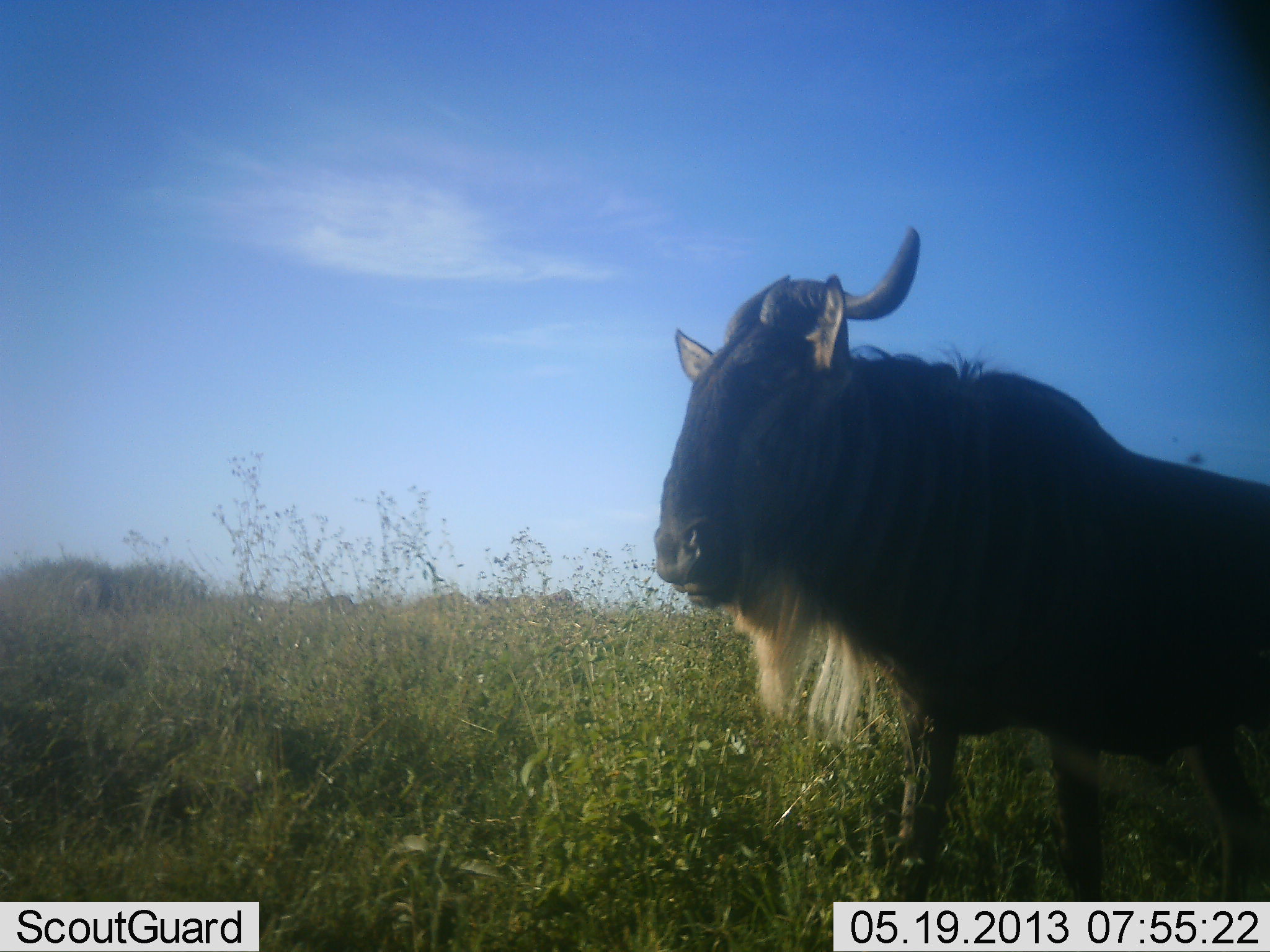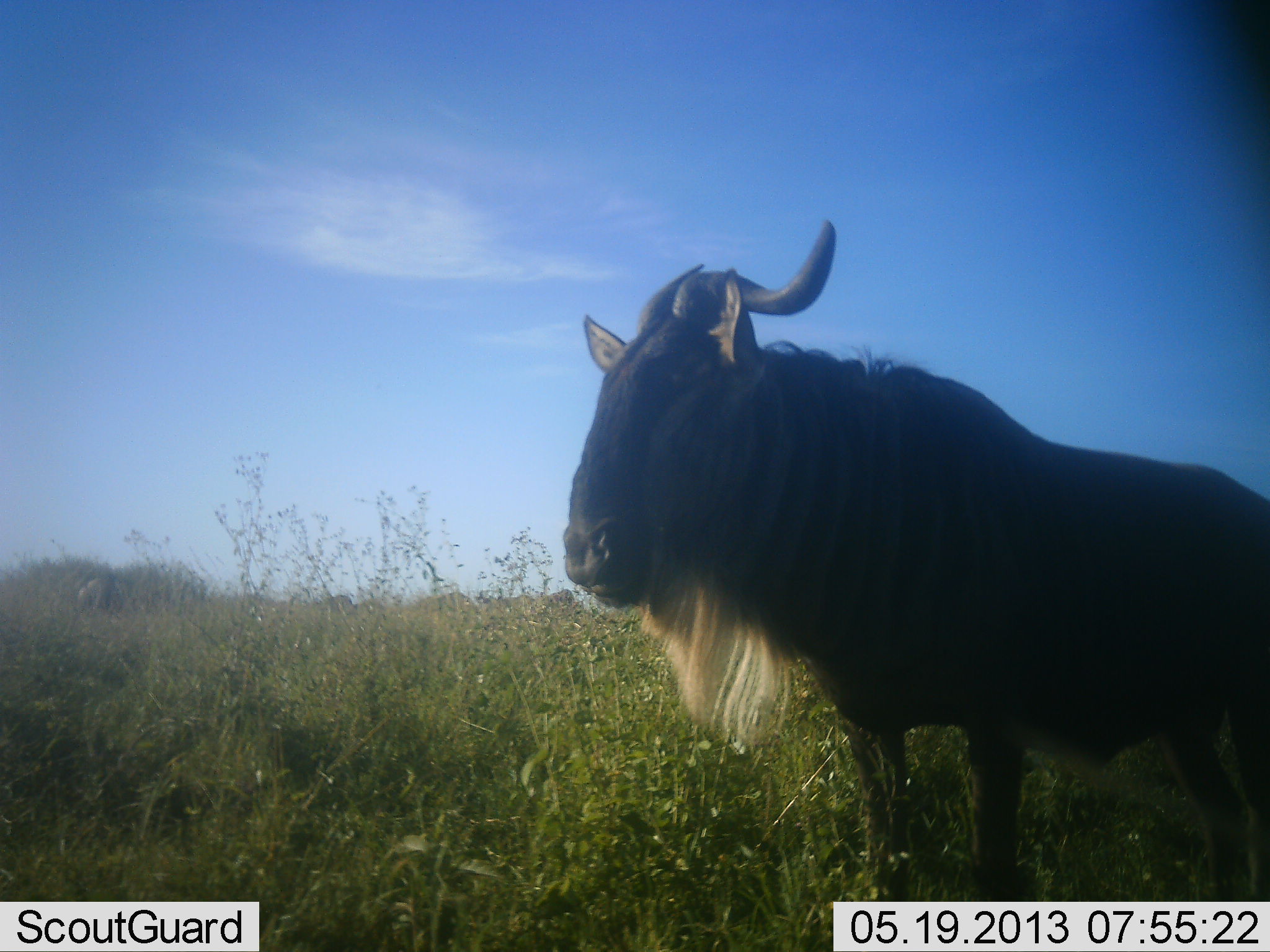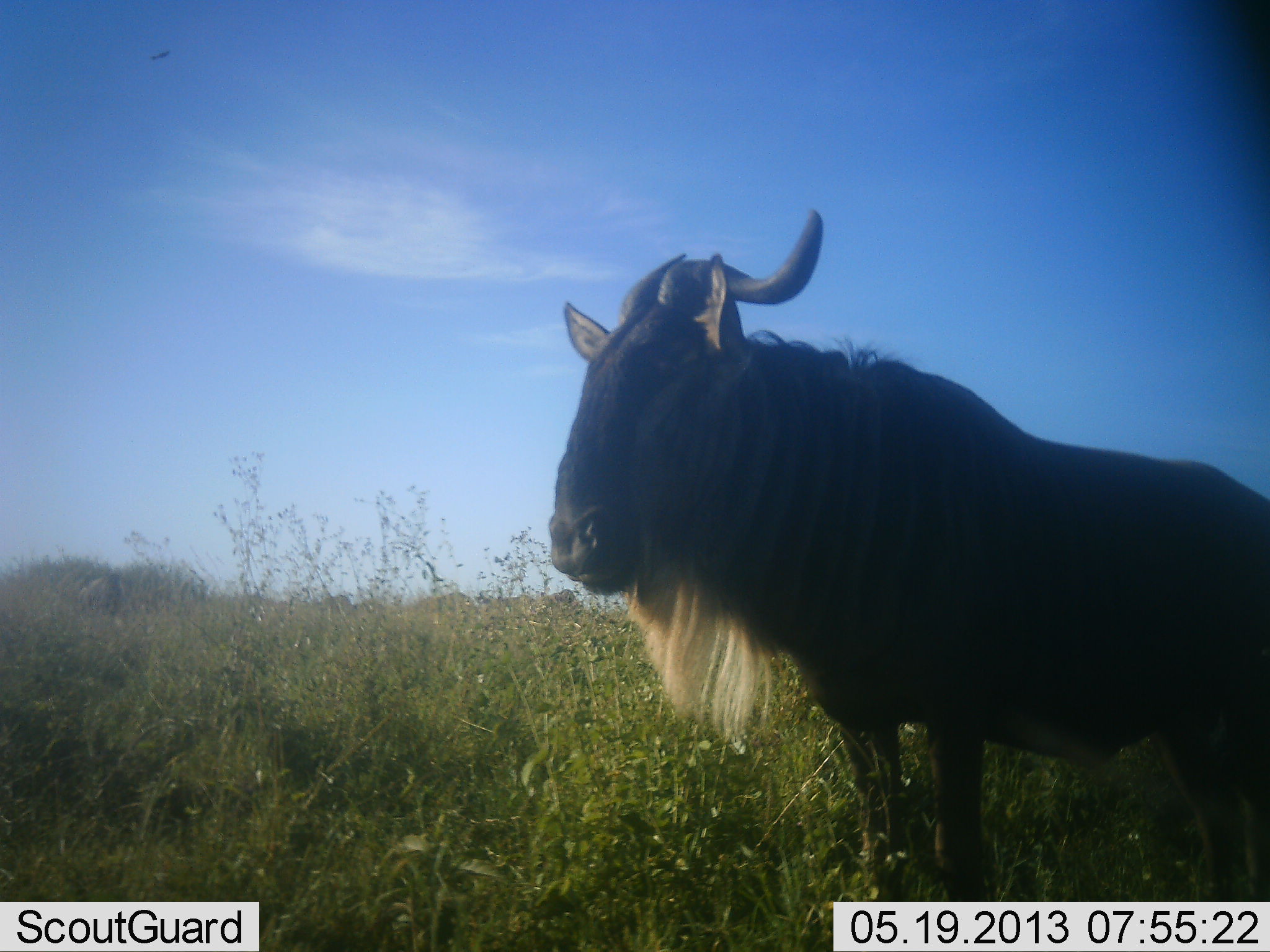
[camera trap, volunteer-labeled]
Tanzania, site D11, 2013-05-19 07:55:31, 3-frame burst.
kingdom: Animalia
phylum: Chordata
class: Mammalia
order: Artiodactyla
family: Bovidae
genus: Connochaetes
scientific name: Connochaetes taurinus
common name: blue wildebeest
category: wildebeest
Wildebeest (blue wildebeest) (Connochaetes taurinus), count 1. Behavior (volunteer vote fractions): standing 64%, resting 0%, moving 36%, interacting 0%. Young present (vote fraction): 0%. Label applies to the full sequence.